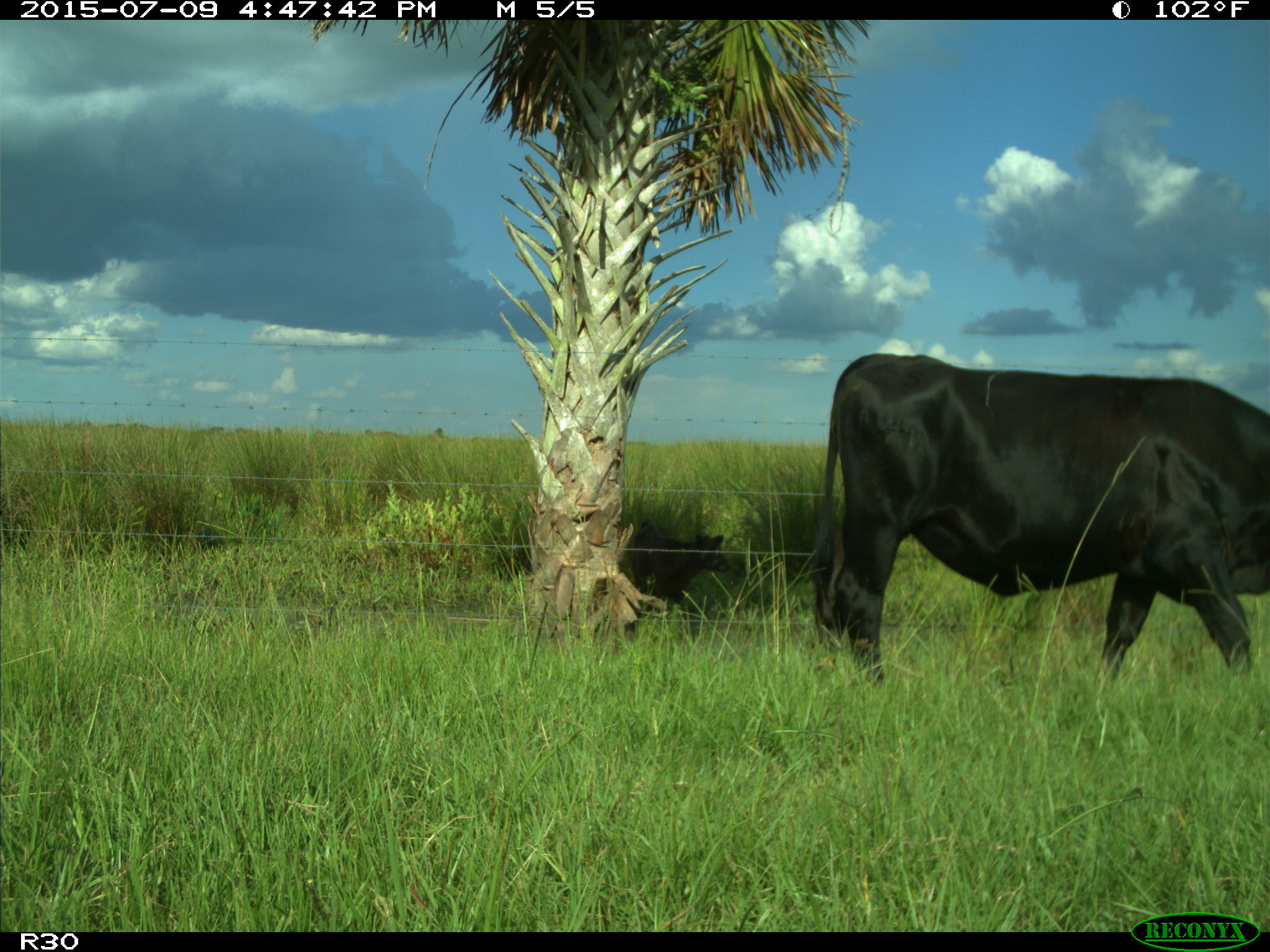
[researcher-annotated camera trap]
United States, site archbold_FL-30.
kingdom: Animalia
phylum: Chordata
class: Mammalia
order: Artiodactyla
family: Bovidae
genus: Bos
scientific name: Bos taurus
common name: domestic cow